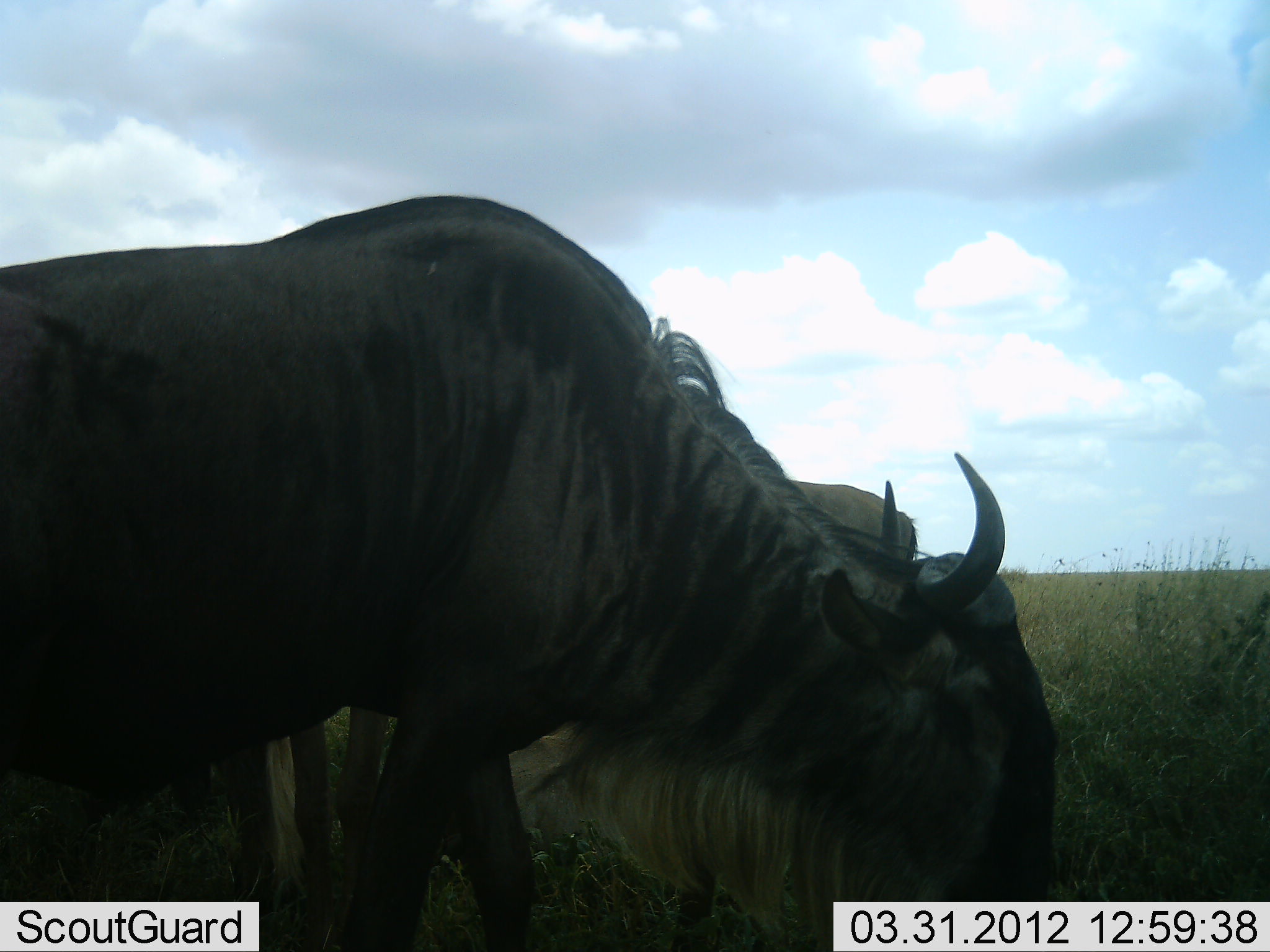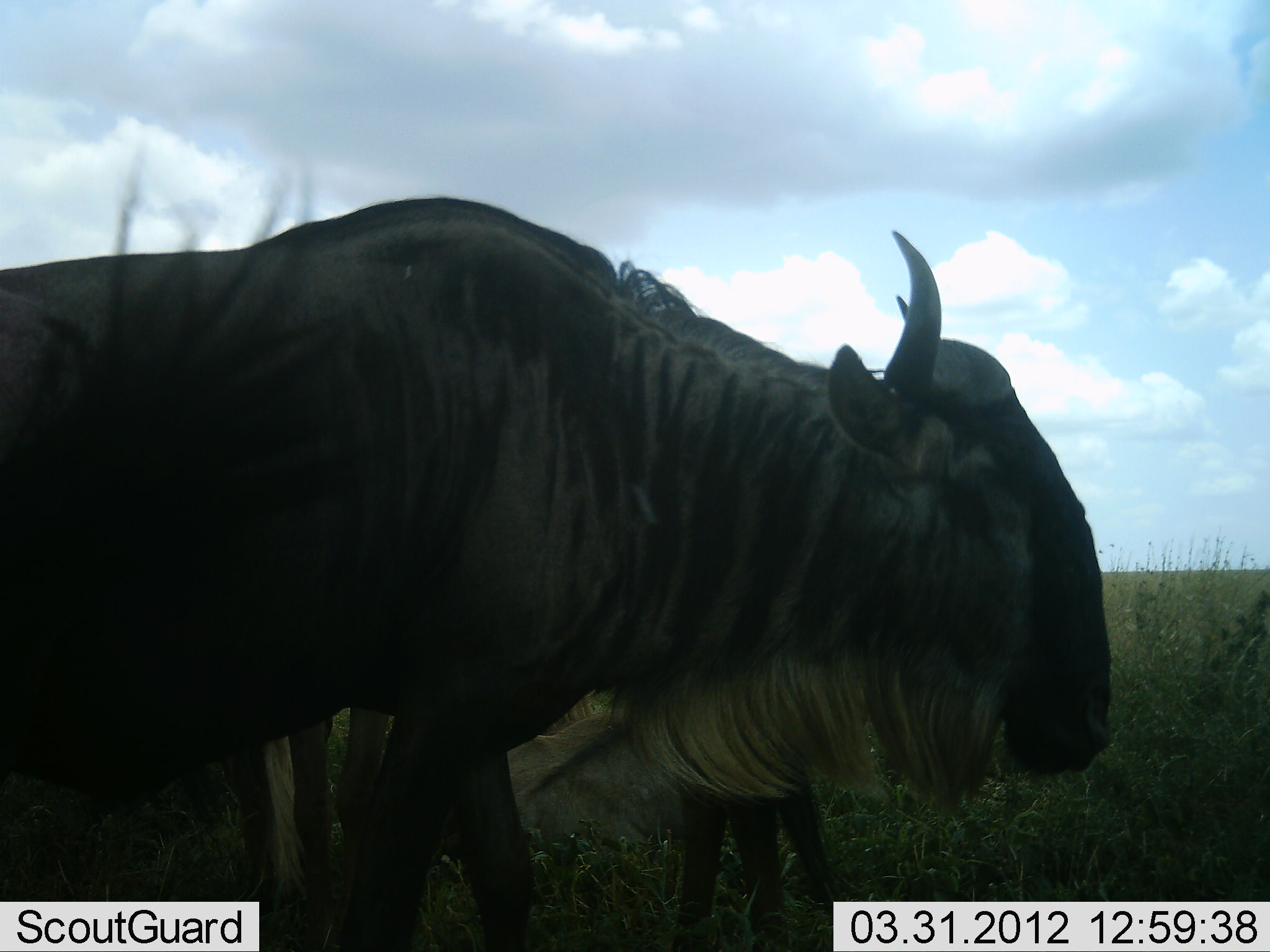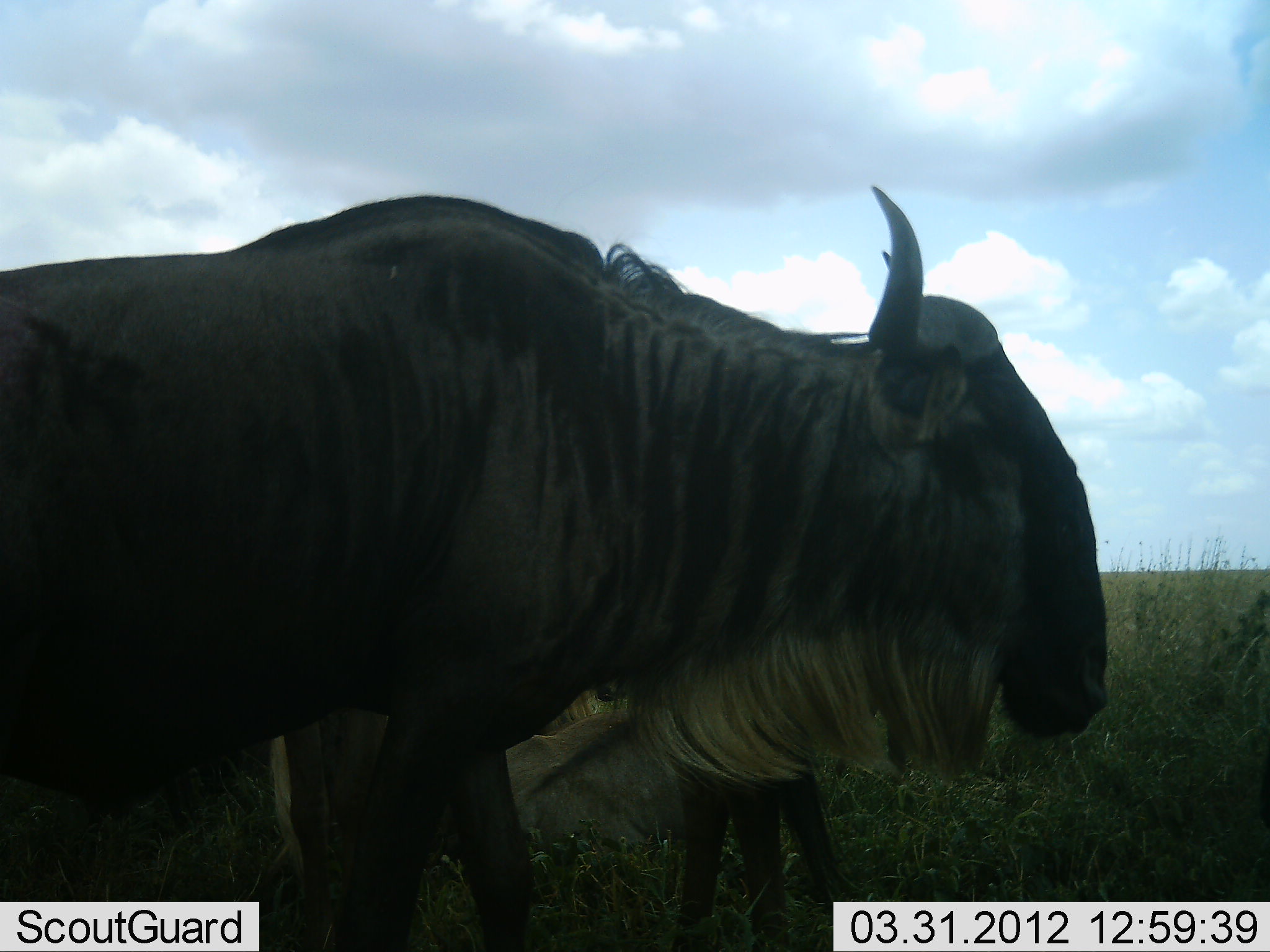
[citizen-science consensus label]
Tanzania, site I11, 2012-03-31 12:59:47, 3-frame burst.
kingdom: Animalia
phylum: Chordata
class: Mammalia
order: Artiodactyla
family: Bovidae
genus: Connochaetes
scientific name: Connochaetes taurinus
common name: blue wildebeest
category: wildebeest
Wildebeest (blue wildebeest) (Connochaetes taurinus), count 3. Behavior (volunteer vote fractions): standing 90%, resting 14%, moving 0%, interacting 0%. Young present (vote fraction): 5%. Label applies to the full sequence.